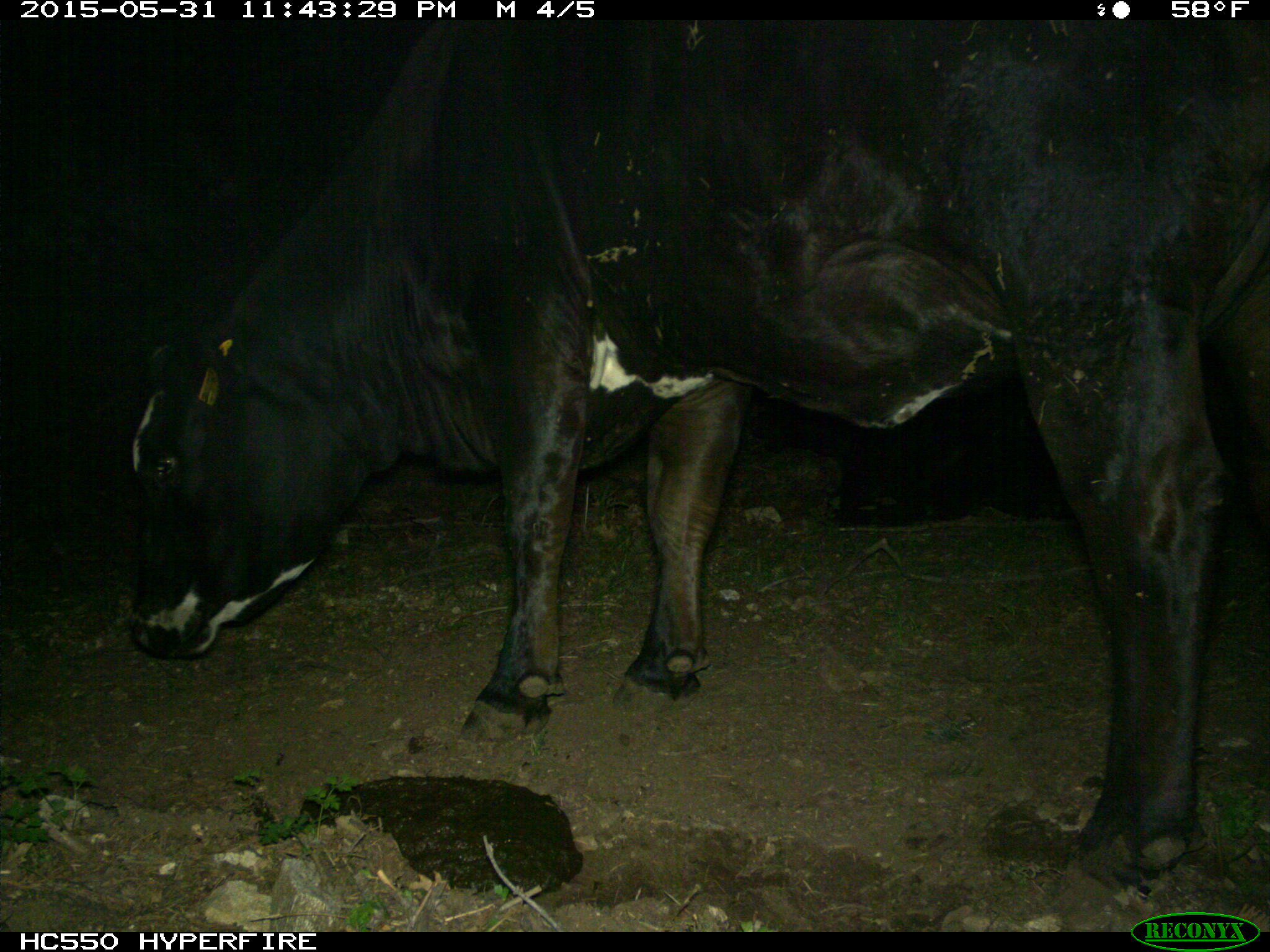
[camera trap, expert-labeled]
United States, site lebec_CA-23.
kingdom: Animalia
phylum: Chordata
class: Mammalia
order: Artiodactyla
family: Bovidae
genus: Bos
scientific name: Bos taurus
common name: domestic cow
Bos taurus (domestic cow).